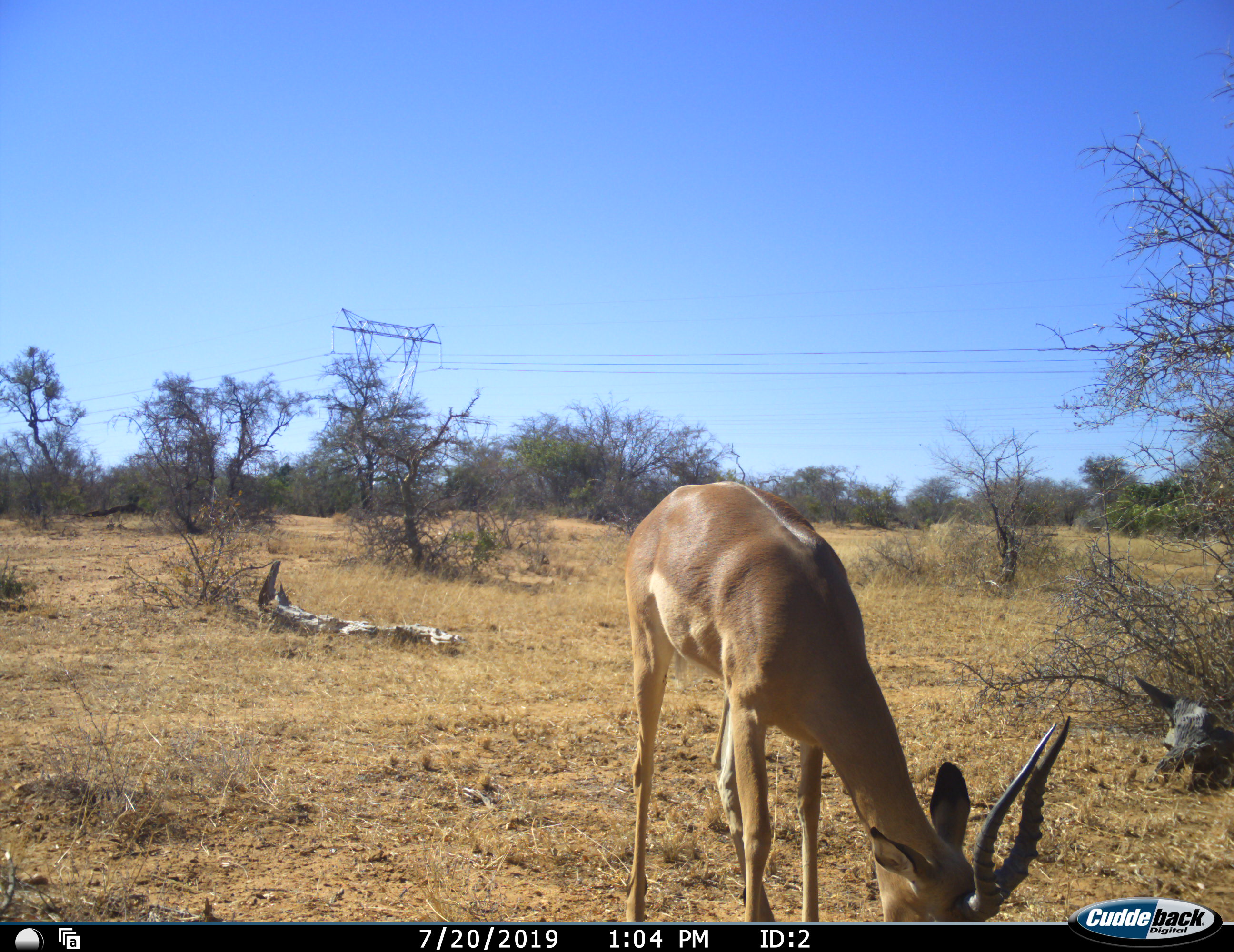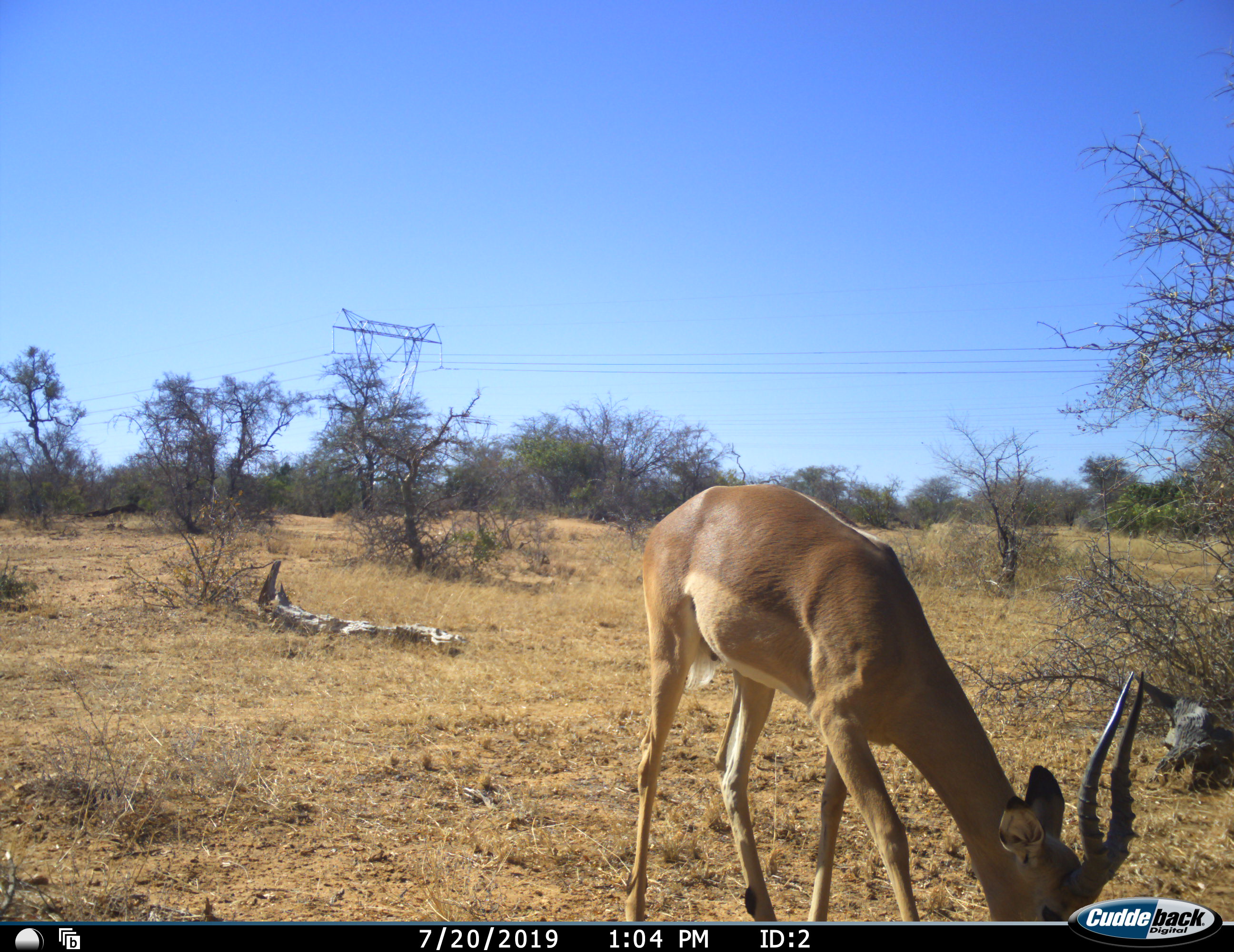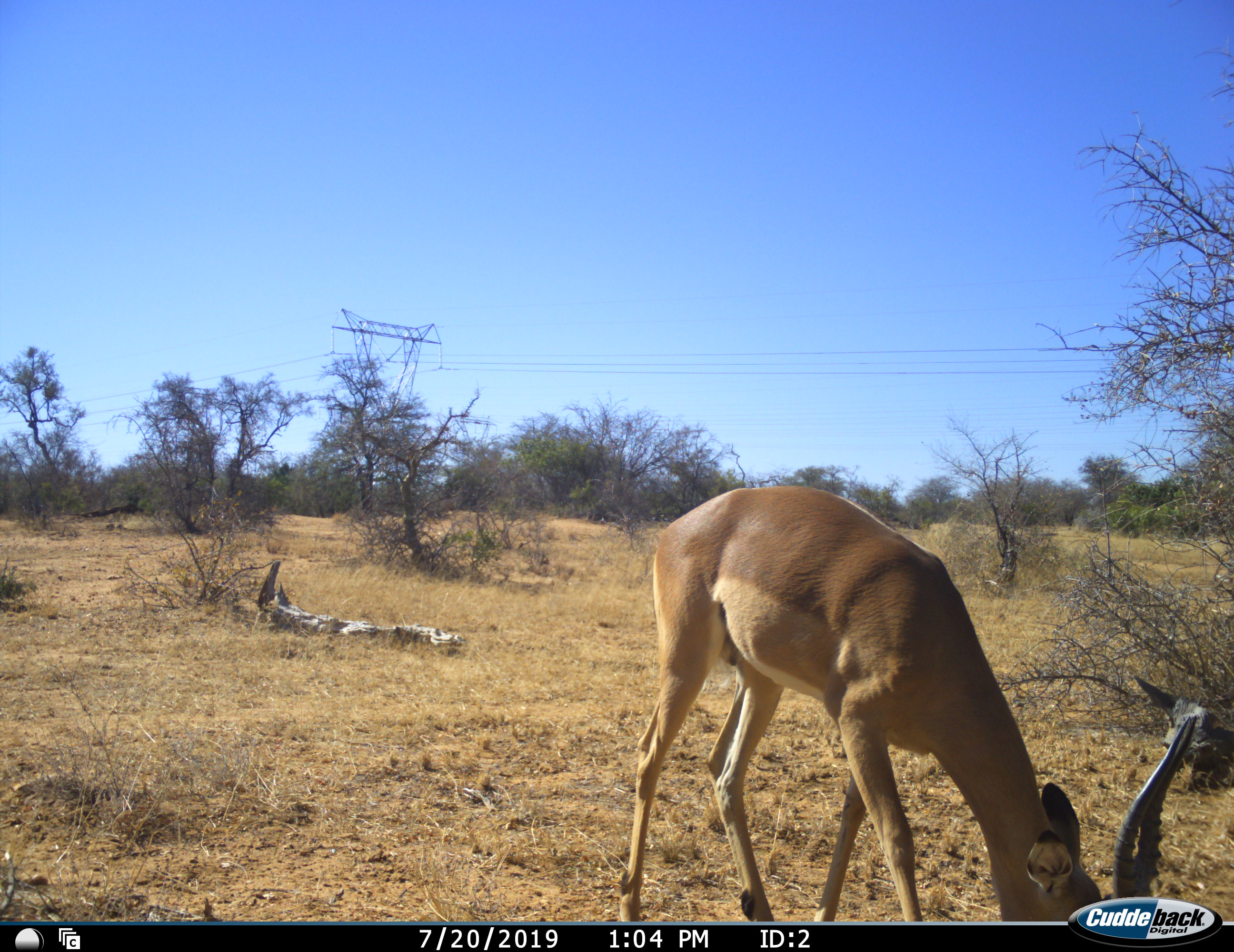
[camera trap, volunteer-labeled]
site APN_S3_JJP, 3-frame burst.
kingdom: Animalia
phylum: Chordata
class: Mammalia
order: Artiodactyla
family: Bovidae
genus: Aepyceros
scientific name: Aepyceros melampus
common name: impala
Impala (Aepyceros melampus), count 1. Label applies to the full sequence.